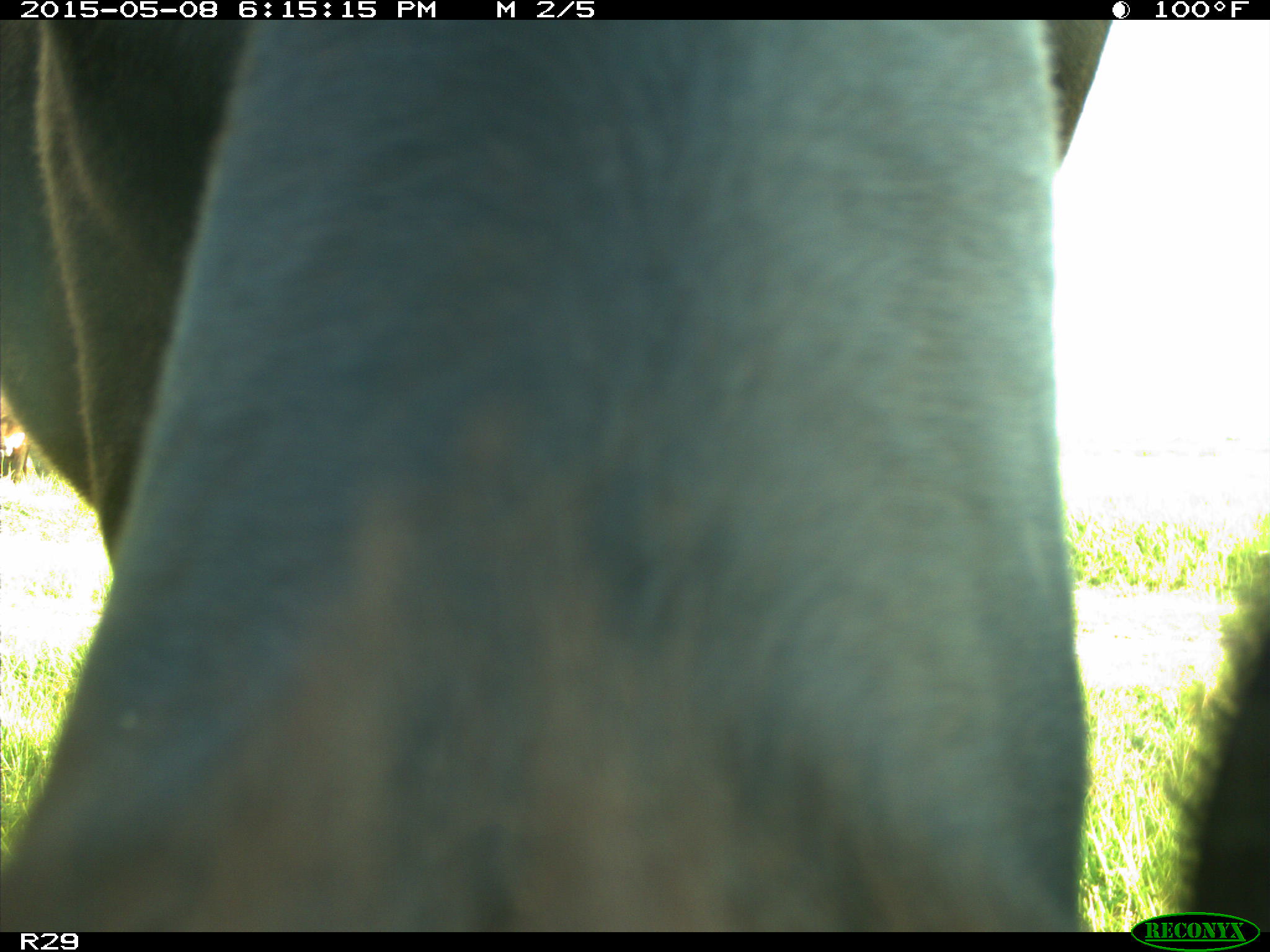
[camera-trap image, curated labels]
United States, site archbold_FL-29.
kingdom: Animalia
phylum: Chordata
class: Mammalia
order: Artiodactyla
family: Bovidae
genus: Bos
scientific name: Bos taurus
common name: domestic cow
Bos taurus (domestic cow).